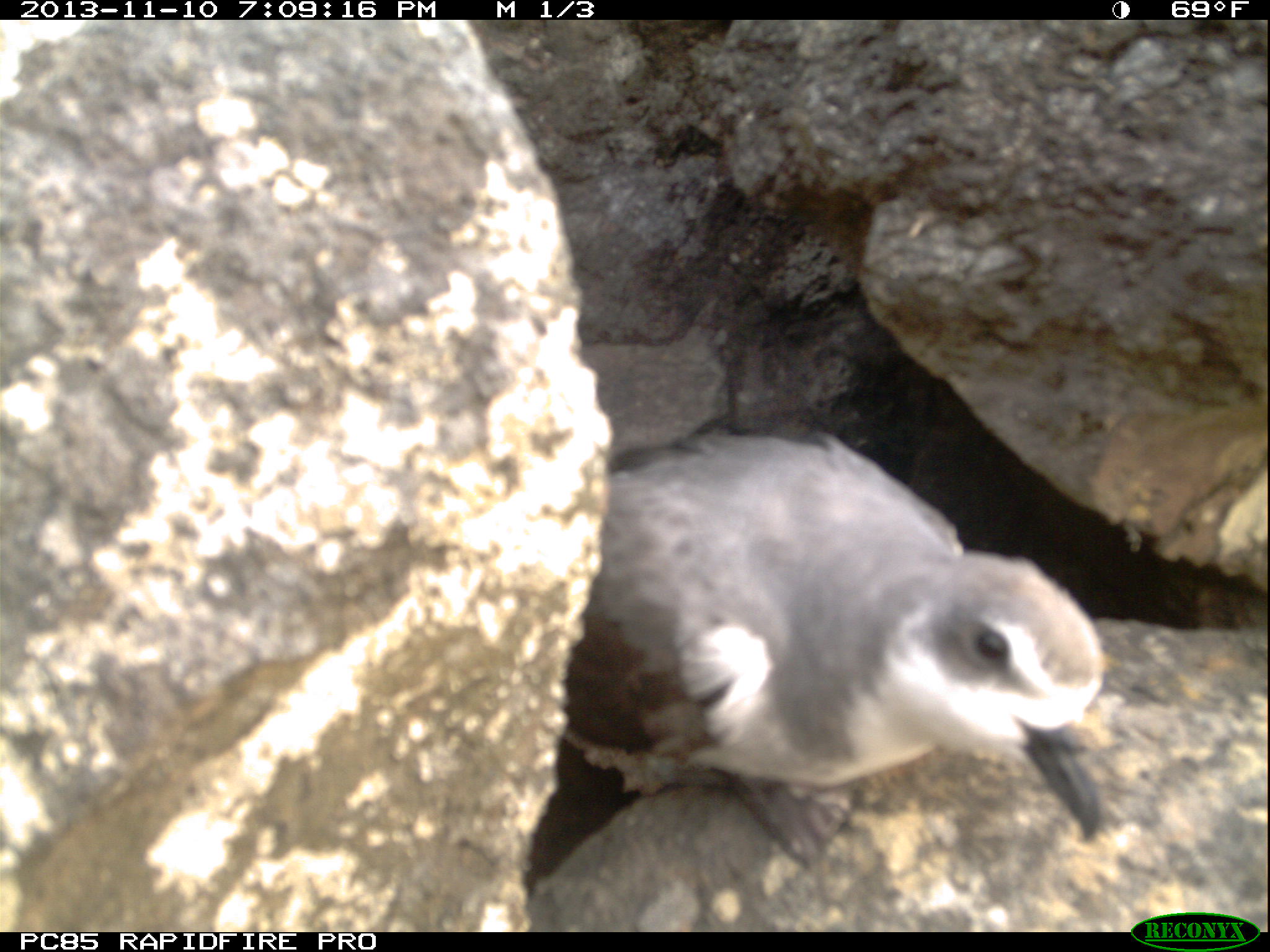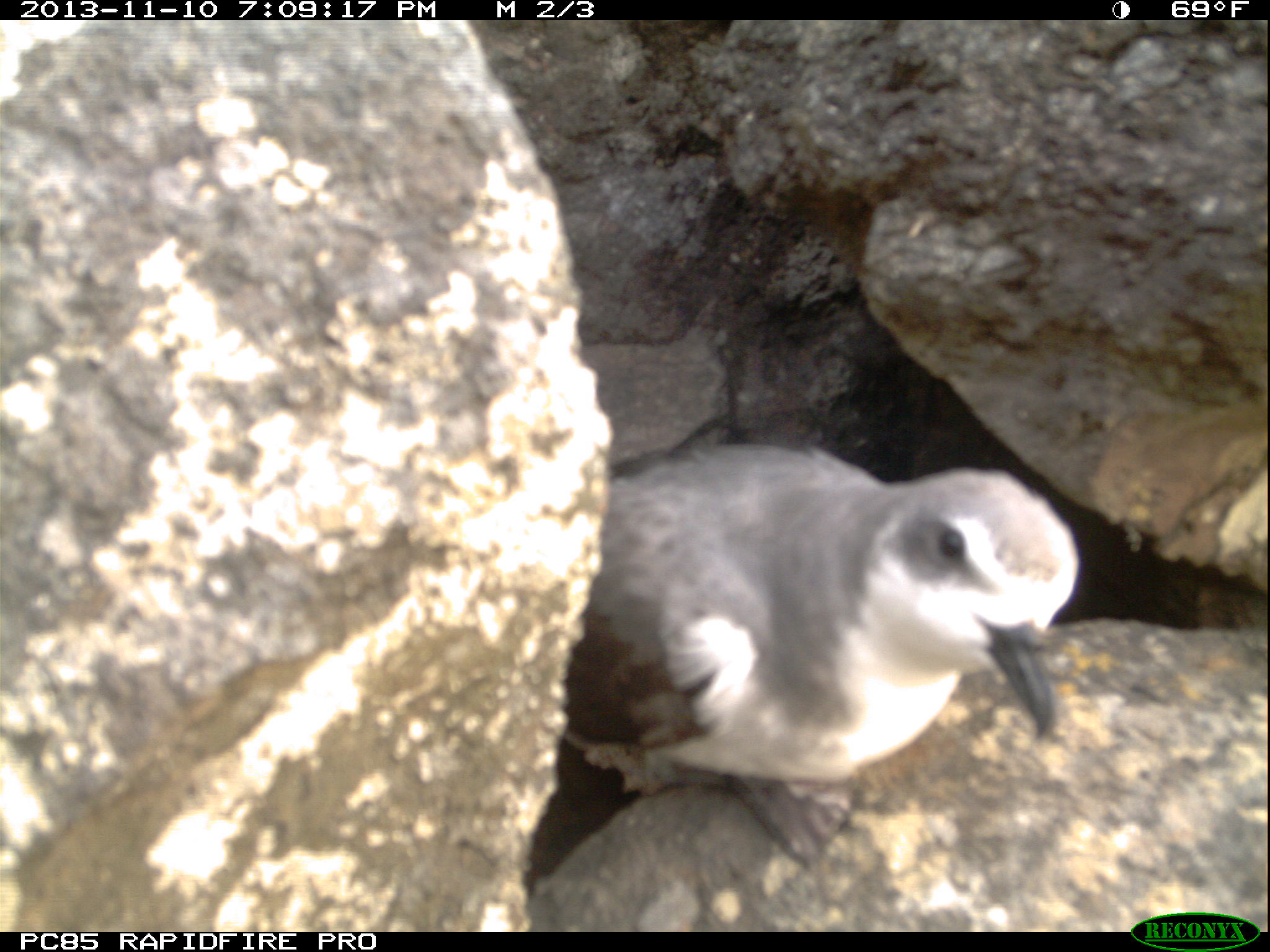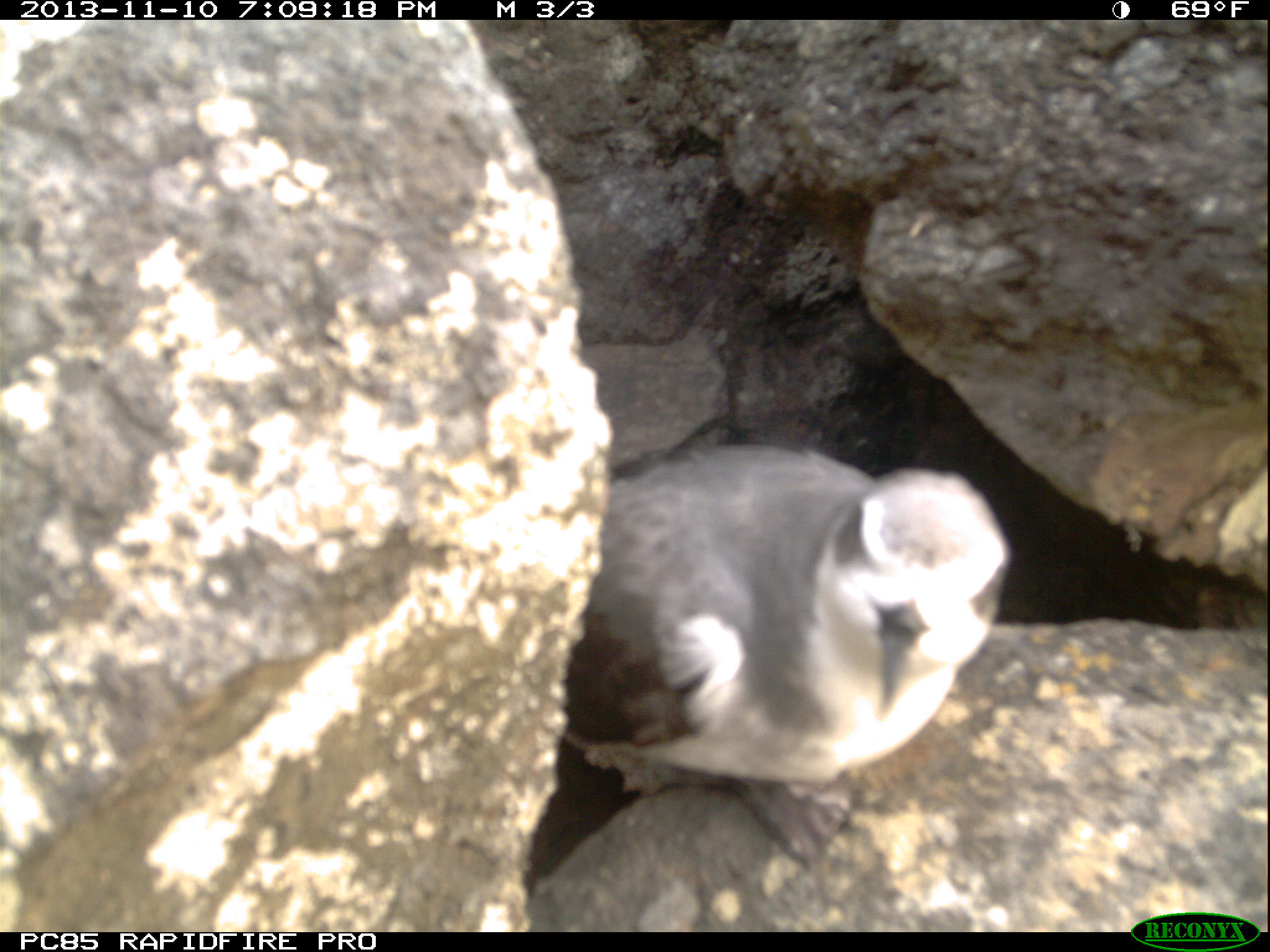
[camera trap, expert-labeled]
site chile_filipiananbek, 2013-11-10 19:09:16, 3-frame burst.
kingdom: Animalia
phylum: Chordata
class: Aves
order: Procellariiformes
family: Procellariidae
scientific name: Procellariidae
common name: petrel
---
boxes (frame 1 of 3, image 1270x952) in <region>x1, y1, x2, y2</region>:
petrel: <region>512, 428, 1111, 927</region>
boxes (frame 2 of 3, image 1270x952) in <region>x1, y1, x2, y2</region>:
petrel: <region>509, 439, 1132, 930</region>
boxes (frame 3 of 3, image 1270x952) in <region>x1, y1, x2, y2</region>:
petrel: <region>514, 441, 1191, 933</region>